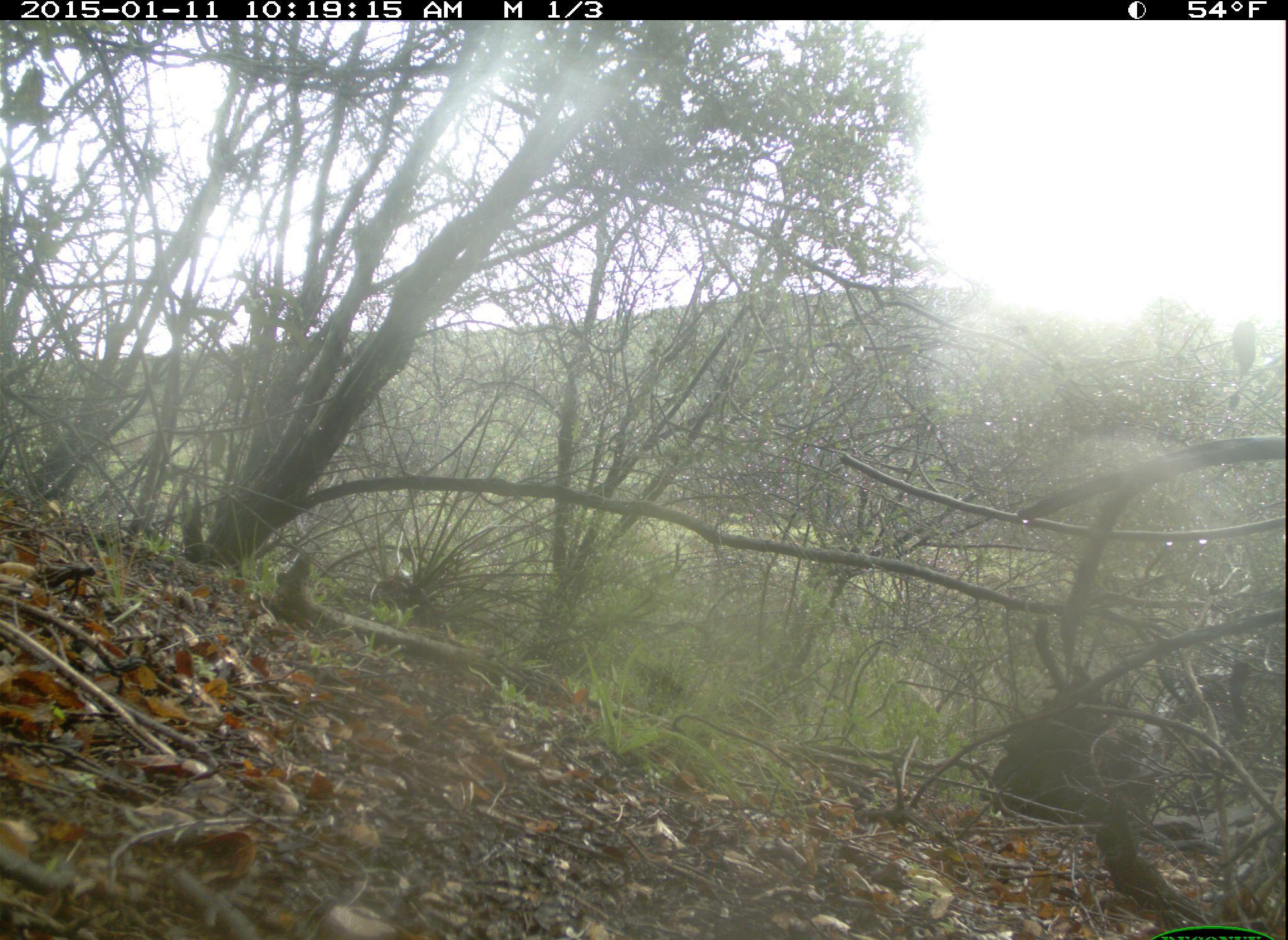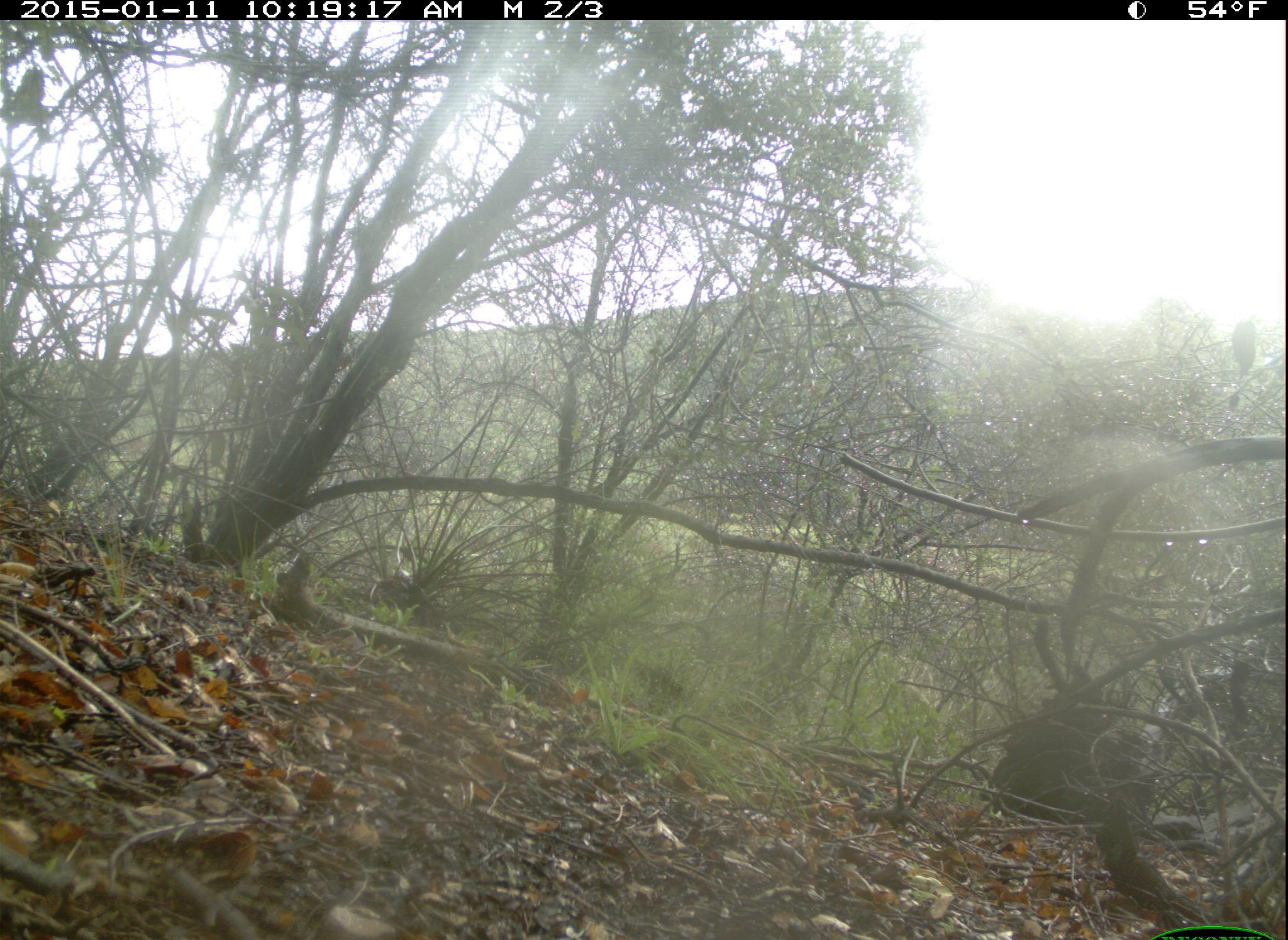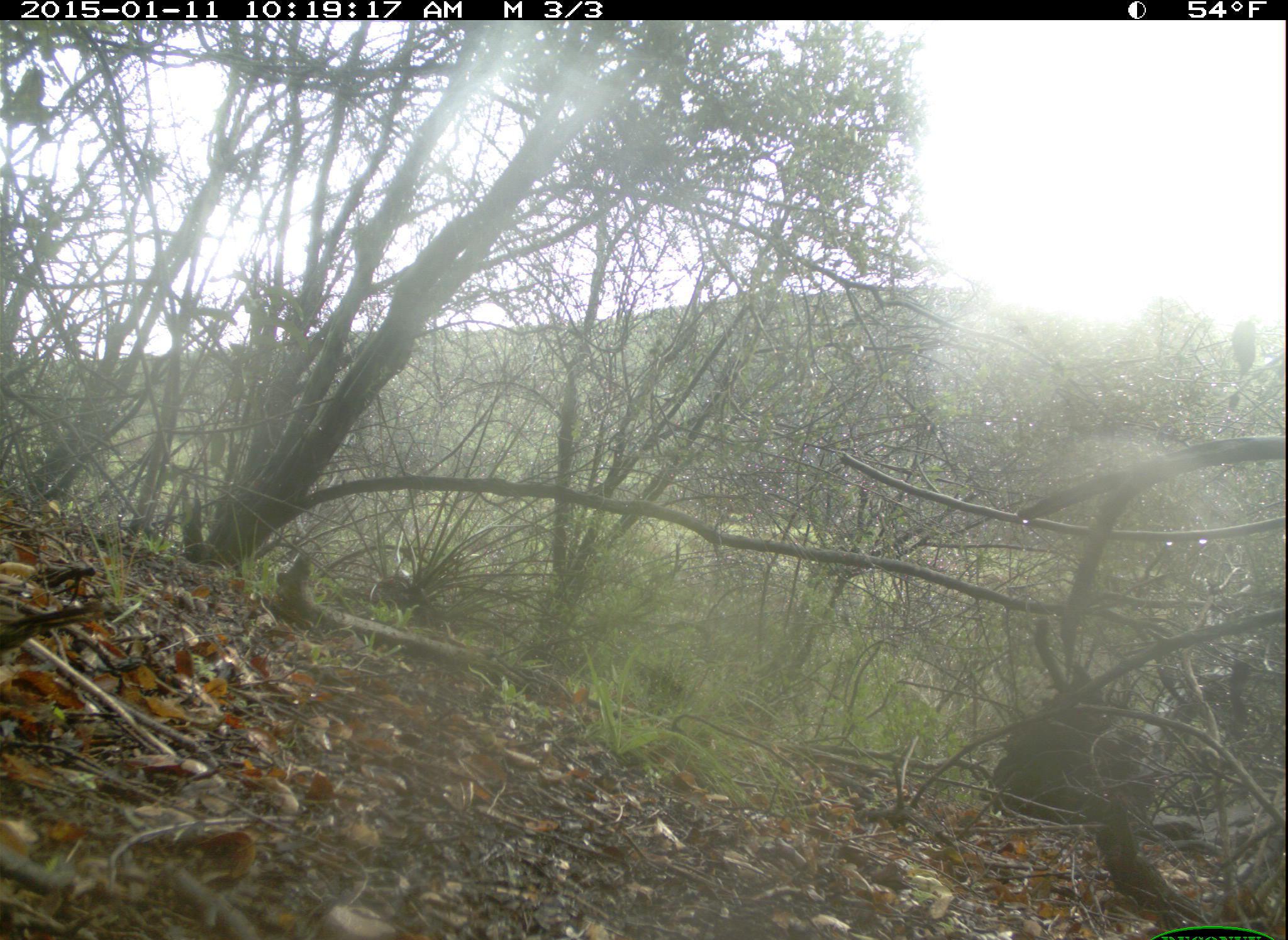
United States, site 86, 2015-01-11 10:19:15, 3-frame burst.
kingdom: Animalia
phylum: Chordata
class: Aves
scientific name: Aves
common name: bird